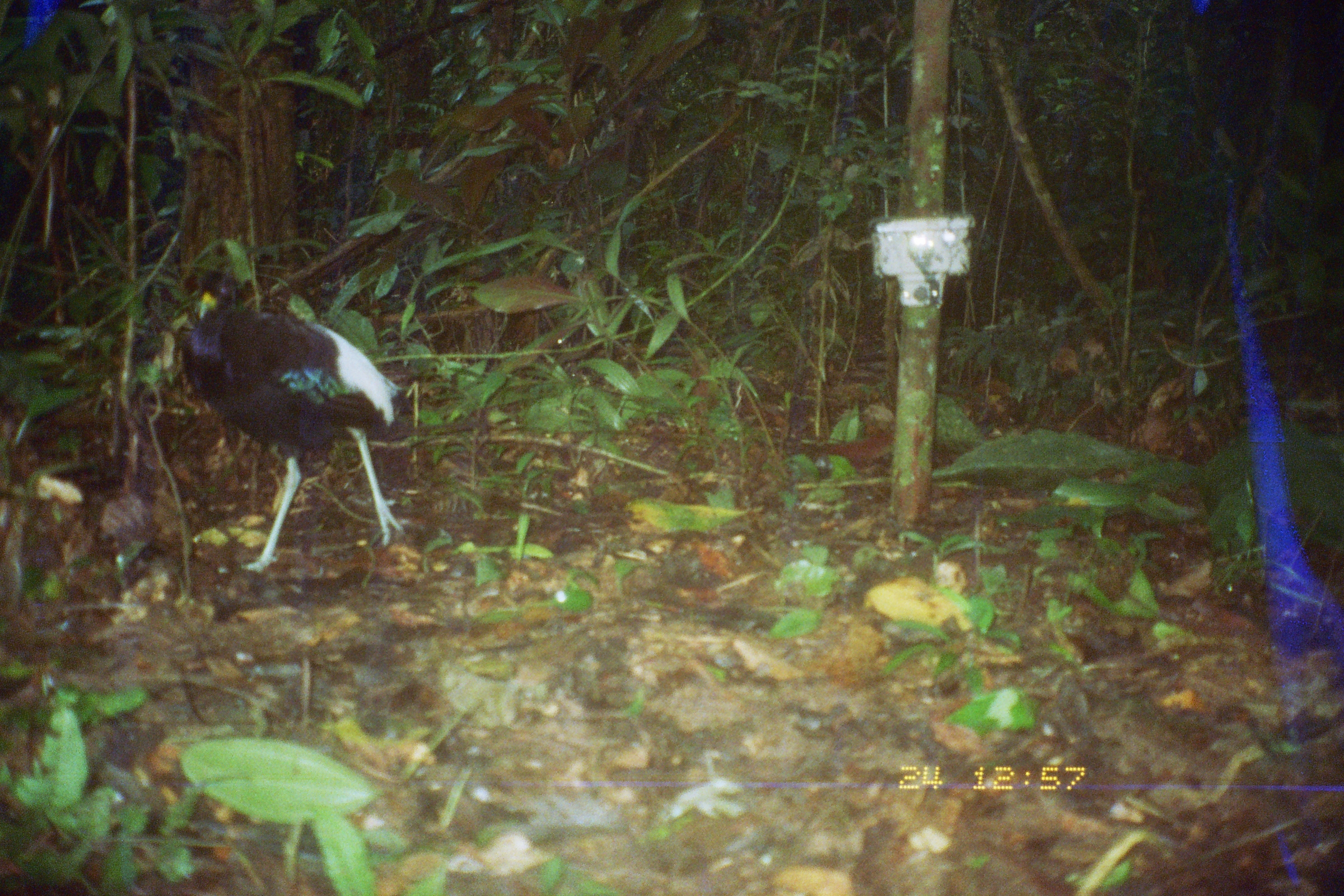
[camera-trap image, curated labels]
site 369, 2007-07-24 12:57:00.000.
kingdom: Animalia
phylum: Chordata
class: Aves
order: Gruiformes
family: Psophiidae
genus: Psophia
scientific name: Psophia leucoptera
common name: pale-winged trumpeter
Psophia leucoptera (pale-winged trumpeter).